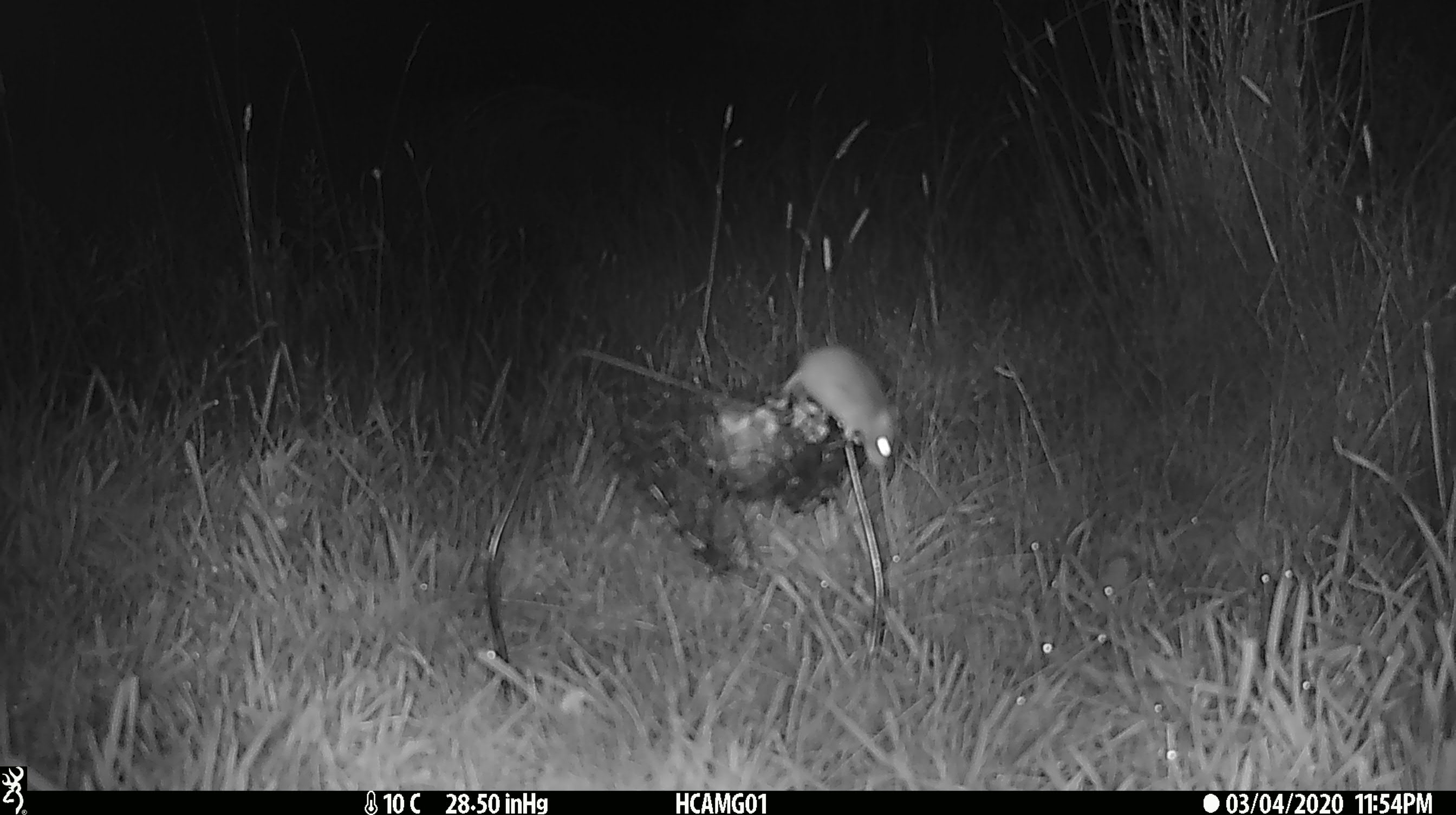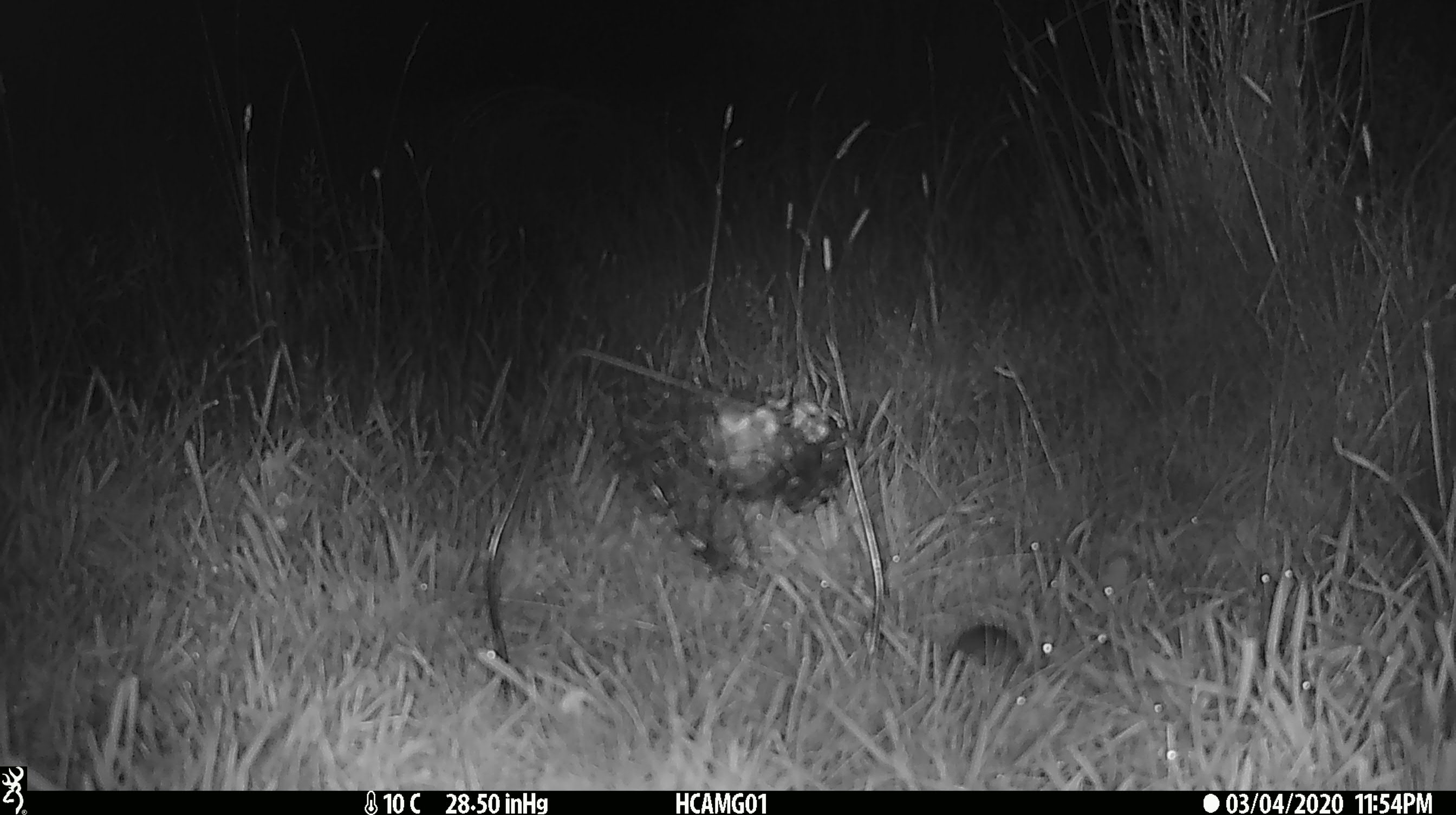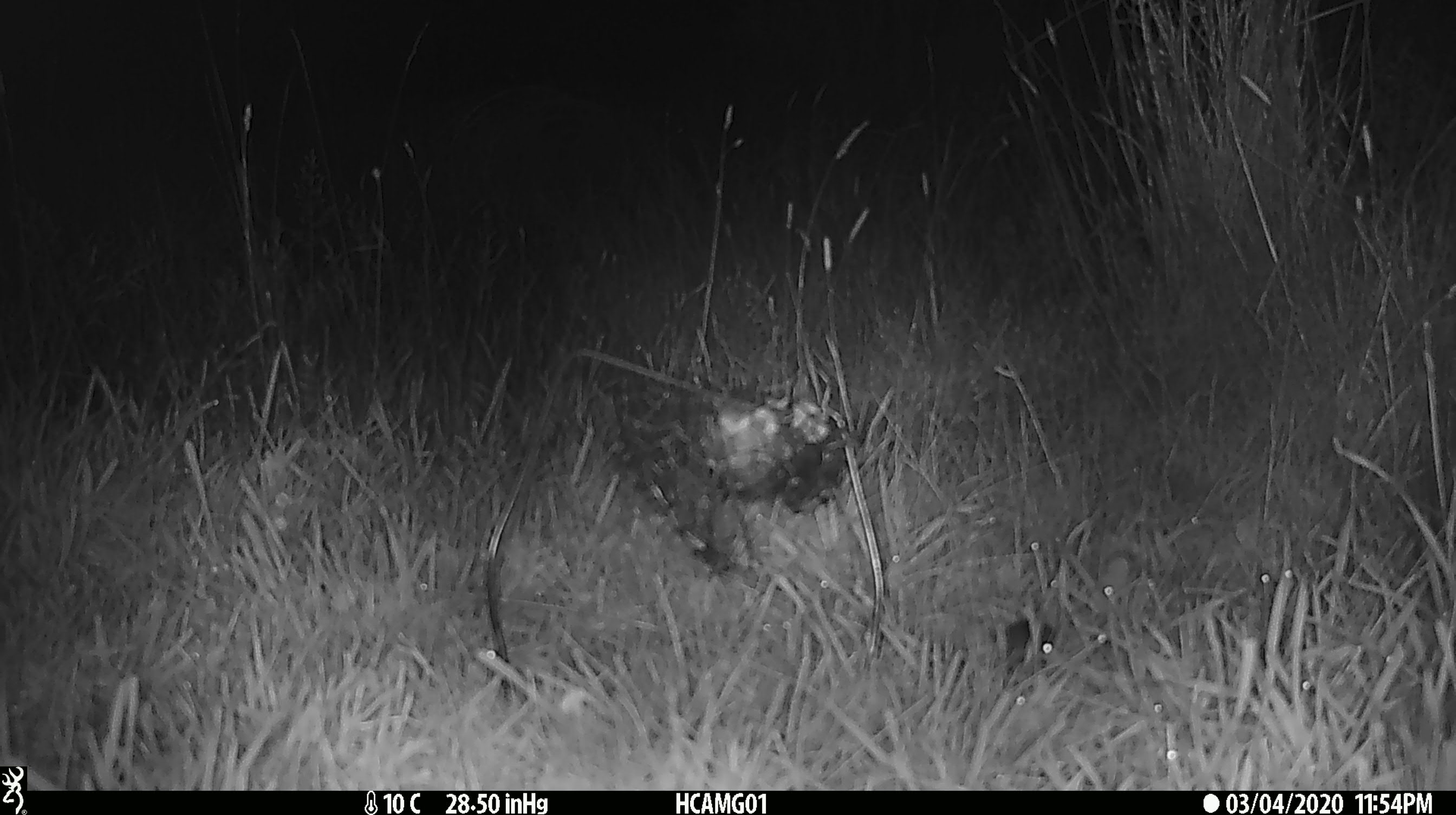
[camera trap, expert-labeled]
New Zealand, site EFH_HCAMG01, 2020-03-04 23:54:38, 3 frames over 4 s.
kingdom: Animalia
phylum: Chordata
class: Mammalia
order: Rodentia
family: Muridae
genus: Mus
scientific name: Mus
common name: mouse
Mouse (Mus).